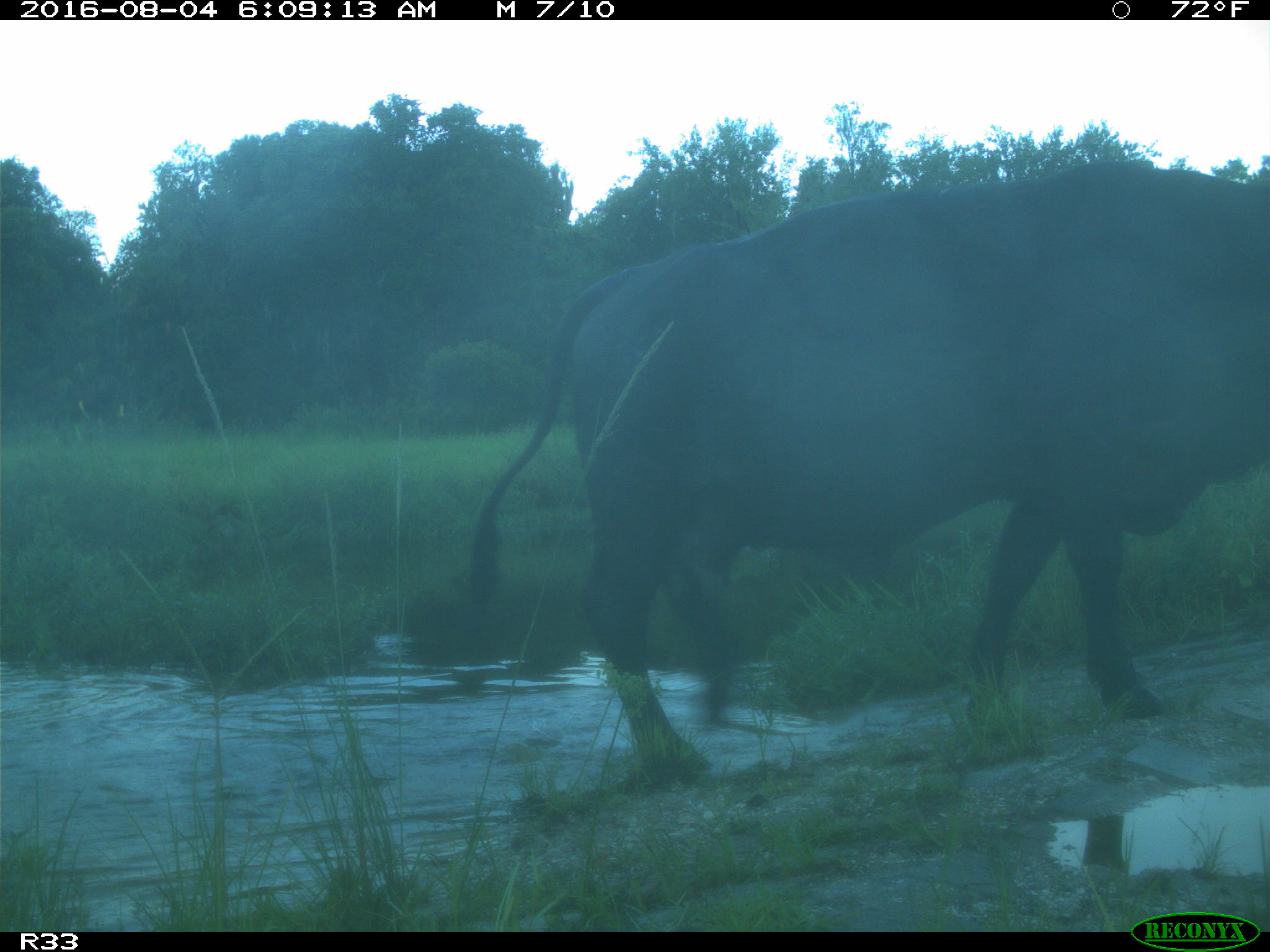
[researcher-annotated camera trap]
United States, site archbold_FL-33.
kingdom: Animalia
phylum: Chordata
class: Mammalia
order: Artiodactyla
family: Bovidae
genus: Bos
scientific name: Bos taurus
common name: domestic cow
Bos taurus (domestic cow).